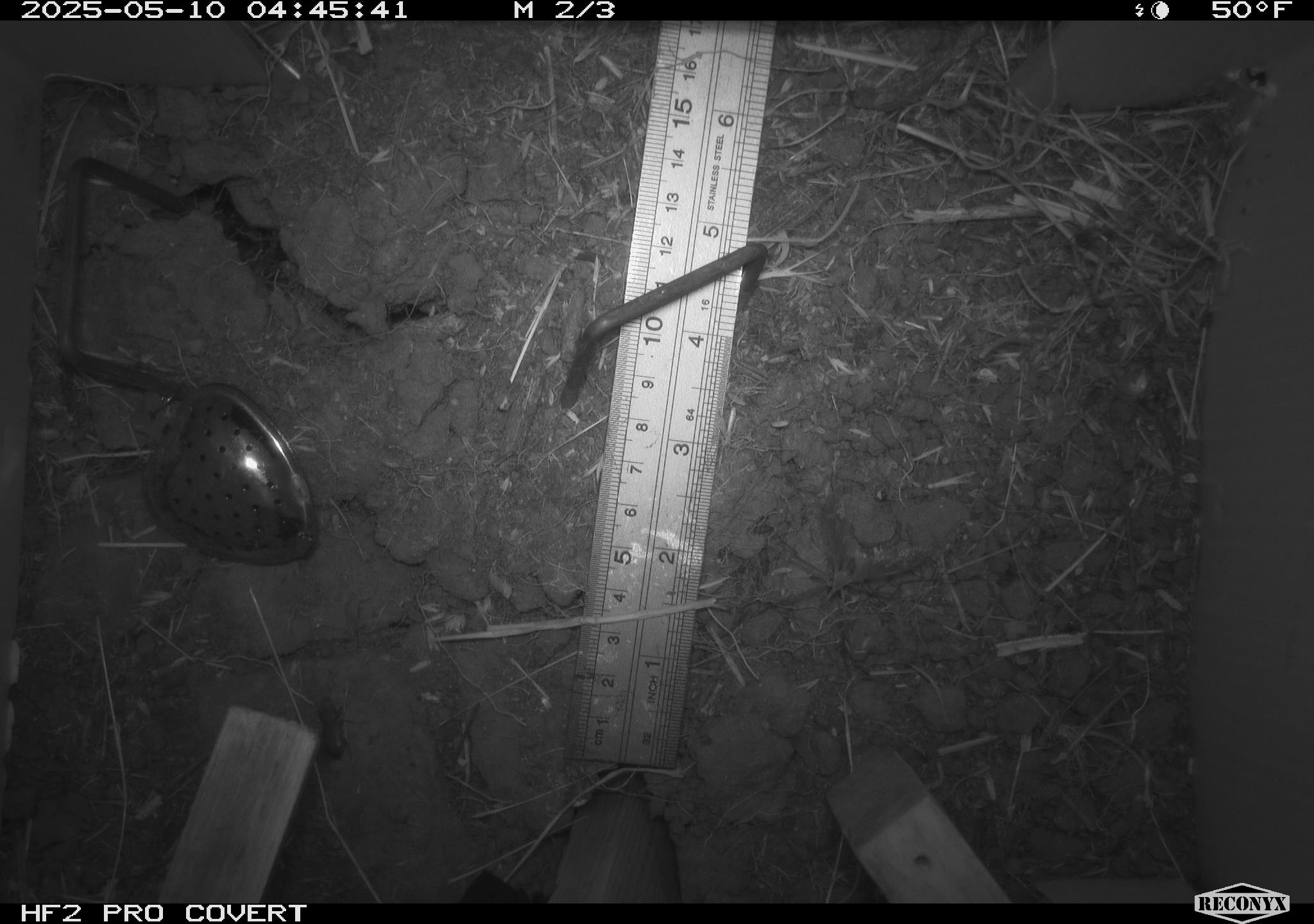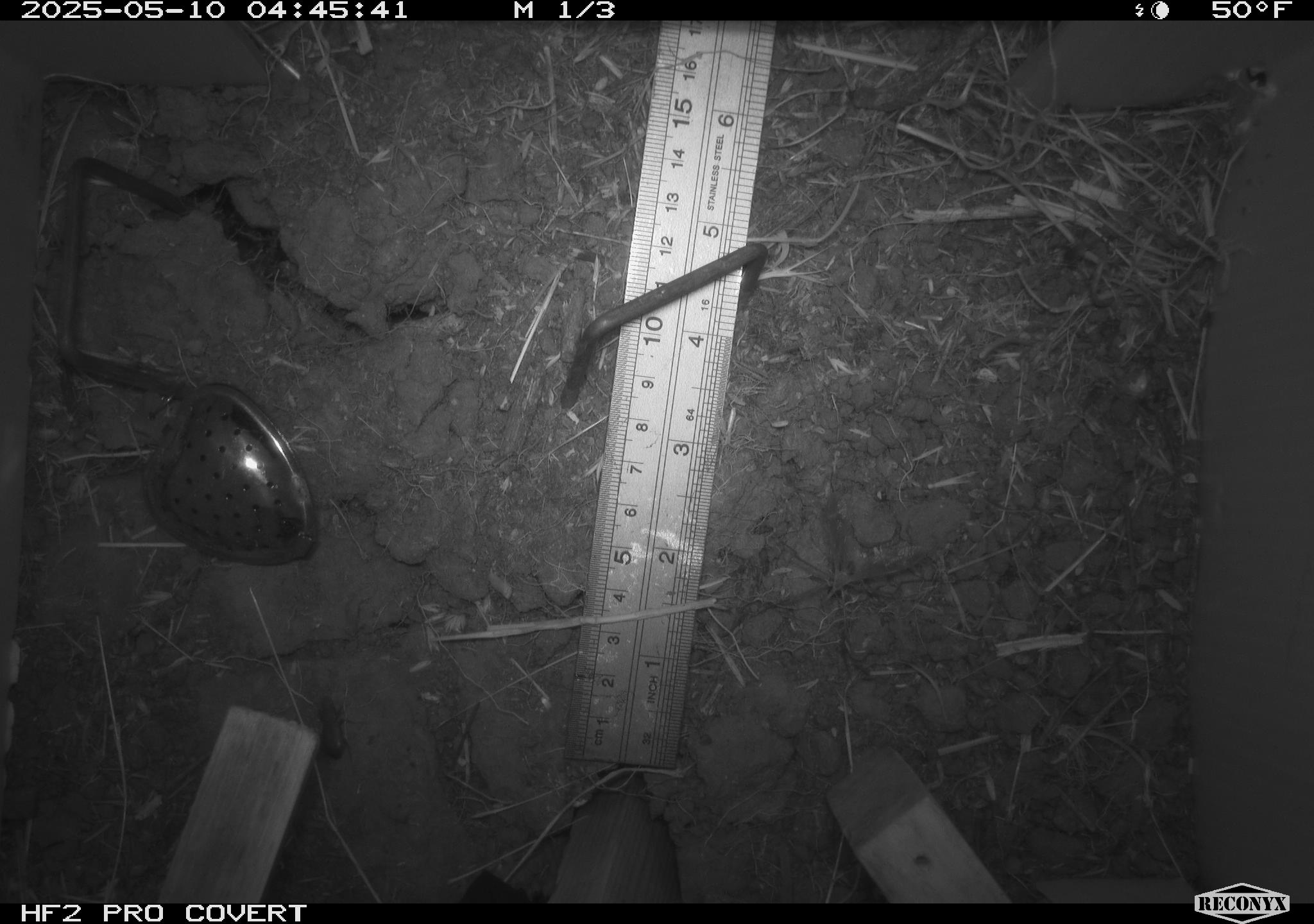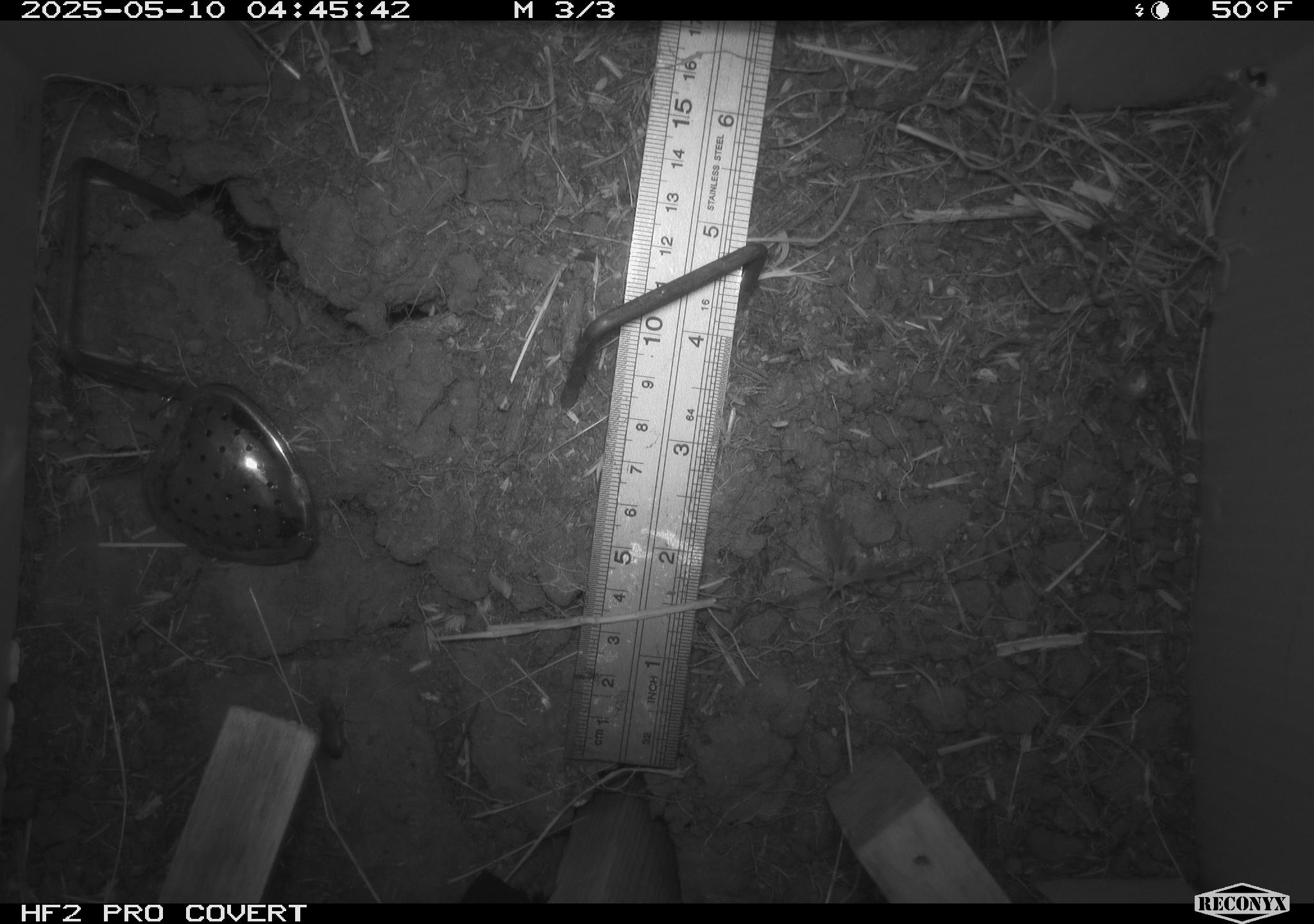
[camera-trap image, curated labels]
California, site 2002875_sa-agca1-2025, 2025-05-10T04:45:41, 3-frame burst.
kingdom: Animalia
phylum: Arthropoda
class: Insecta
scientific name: Insecta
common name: insect